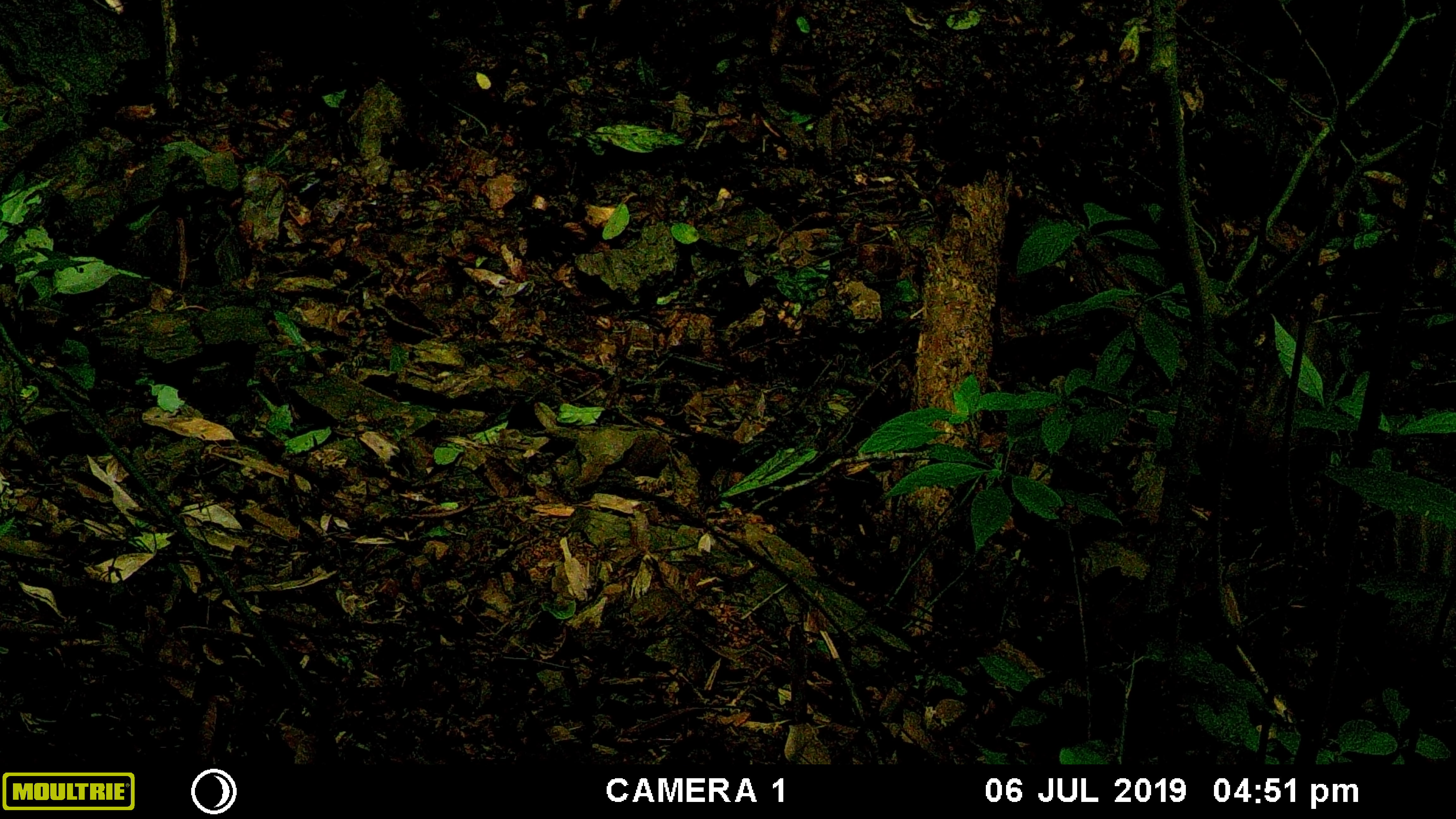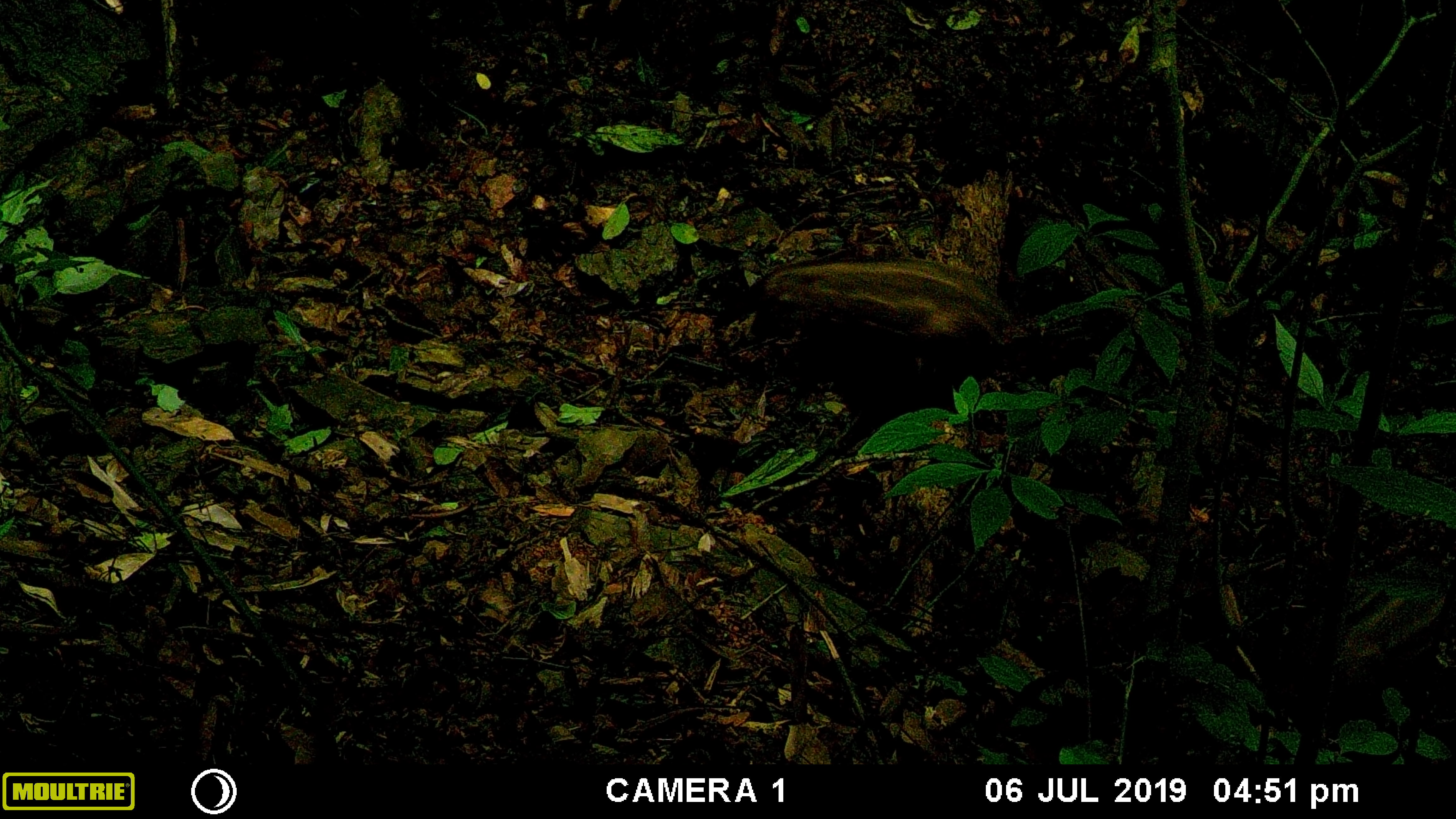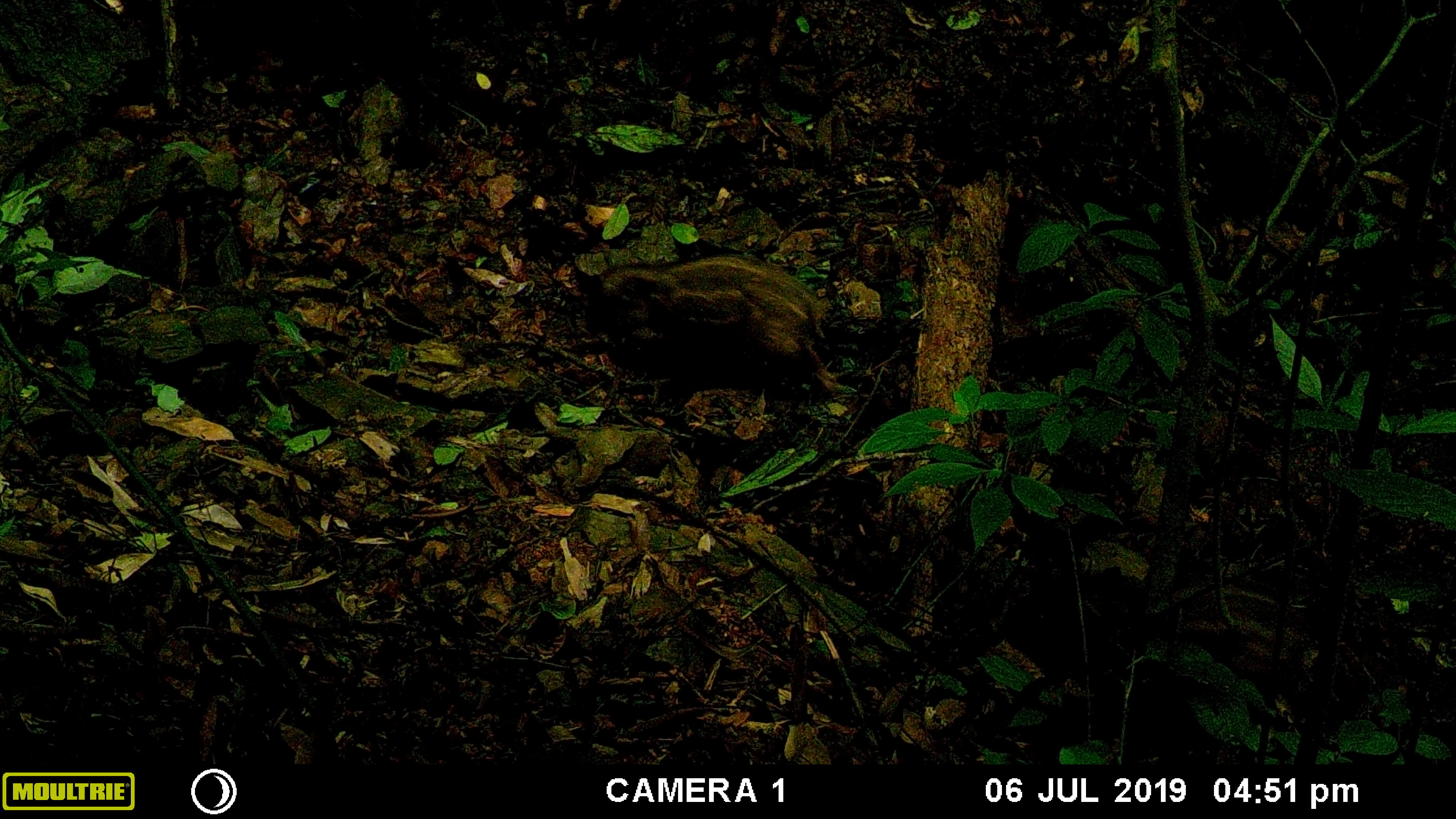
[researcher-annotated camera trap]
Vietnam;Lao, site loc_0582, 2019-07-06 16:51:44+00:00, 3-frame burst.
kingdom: Animalia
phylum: Chordata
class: Mammalia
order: Artiodactyla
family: Suidae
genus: Sus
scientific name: Sus scrofa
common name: eurasian wild pig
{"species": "eurasian wild pig (Sus scrofa)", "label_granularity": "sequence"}